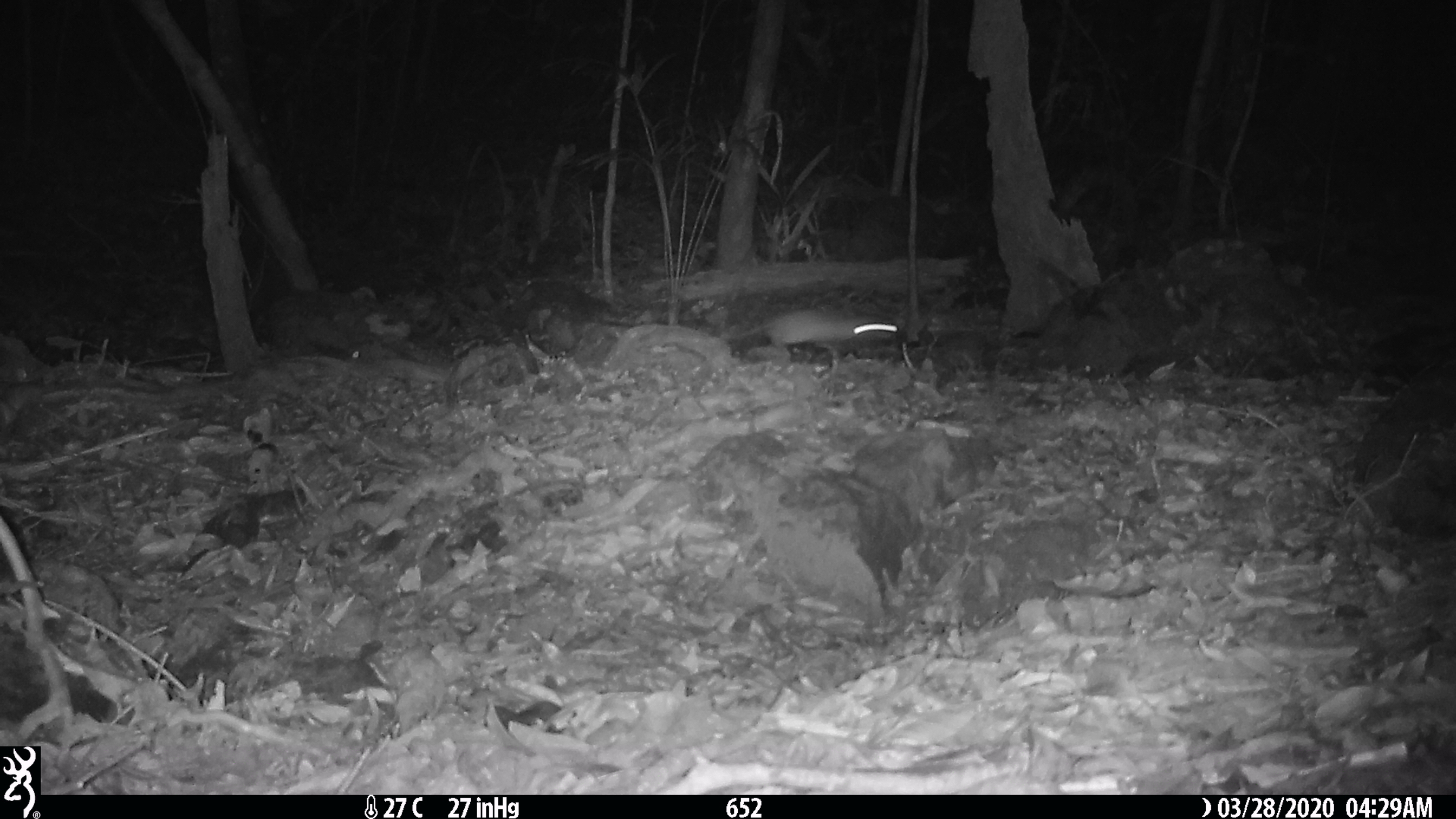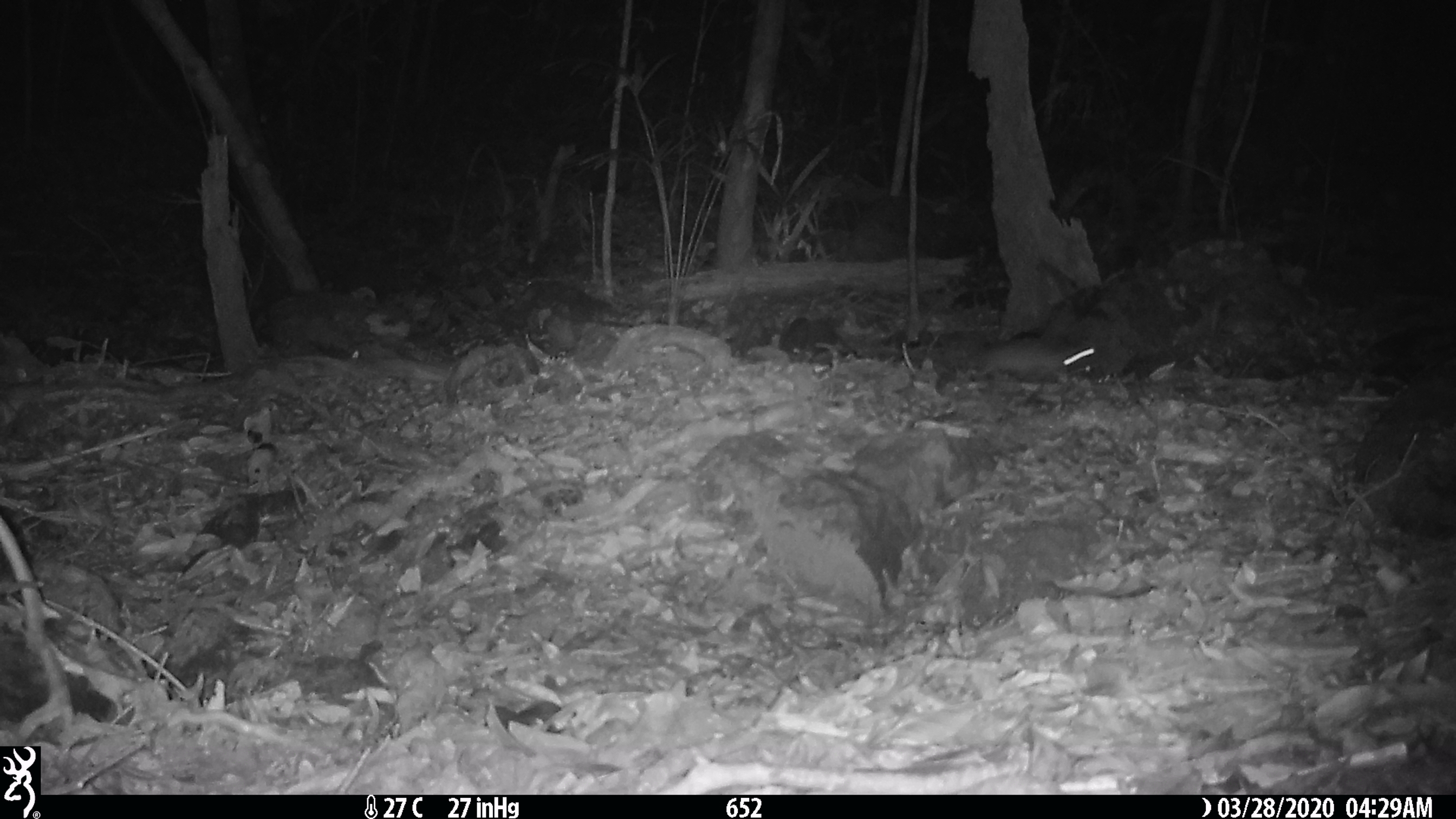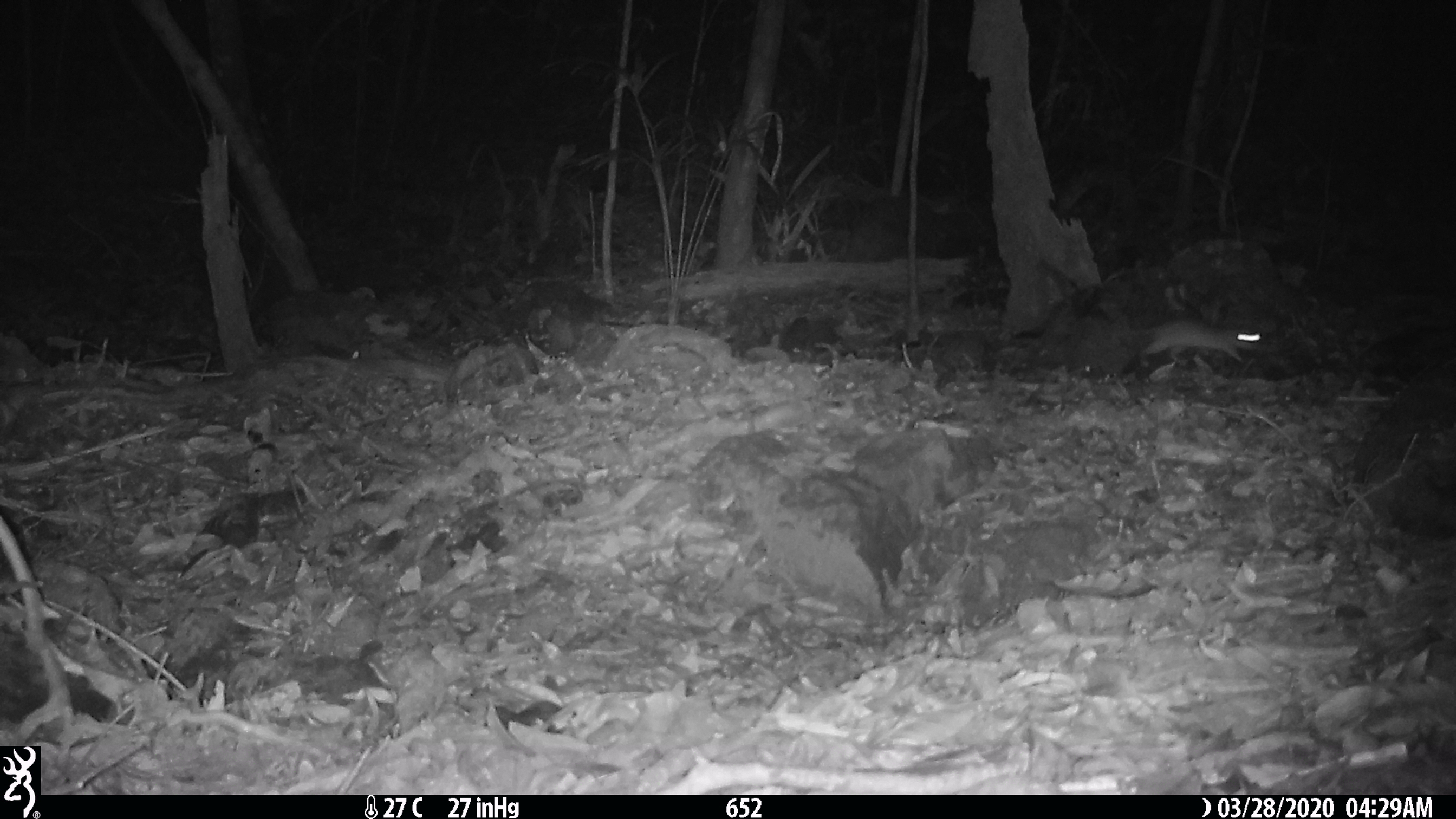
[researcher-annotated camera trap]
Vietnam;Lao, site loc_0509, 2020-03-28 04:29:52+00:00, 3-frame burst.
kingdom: Animalia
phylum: Chordata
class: Mammalia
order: Rodentia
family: Muridae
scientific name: Muridae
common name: old-world mice and rats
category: unidentified murid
Unidentified murid (old-world mice and rats) (Muridae). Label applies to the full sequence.